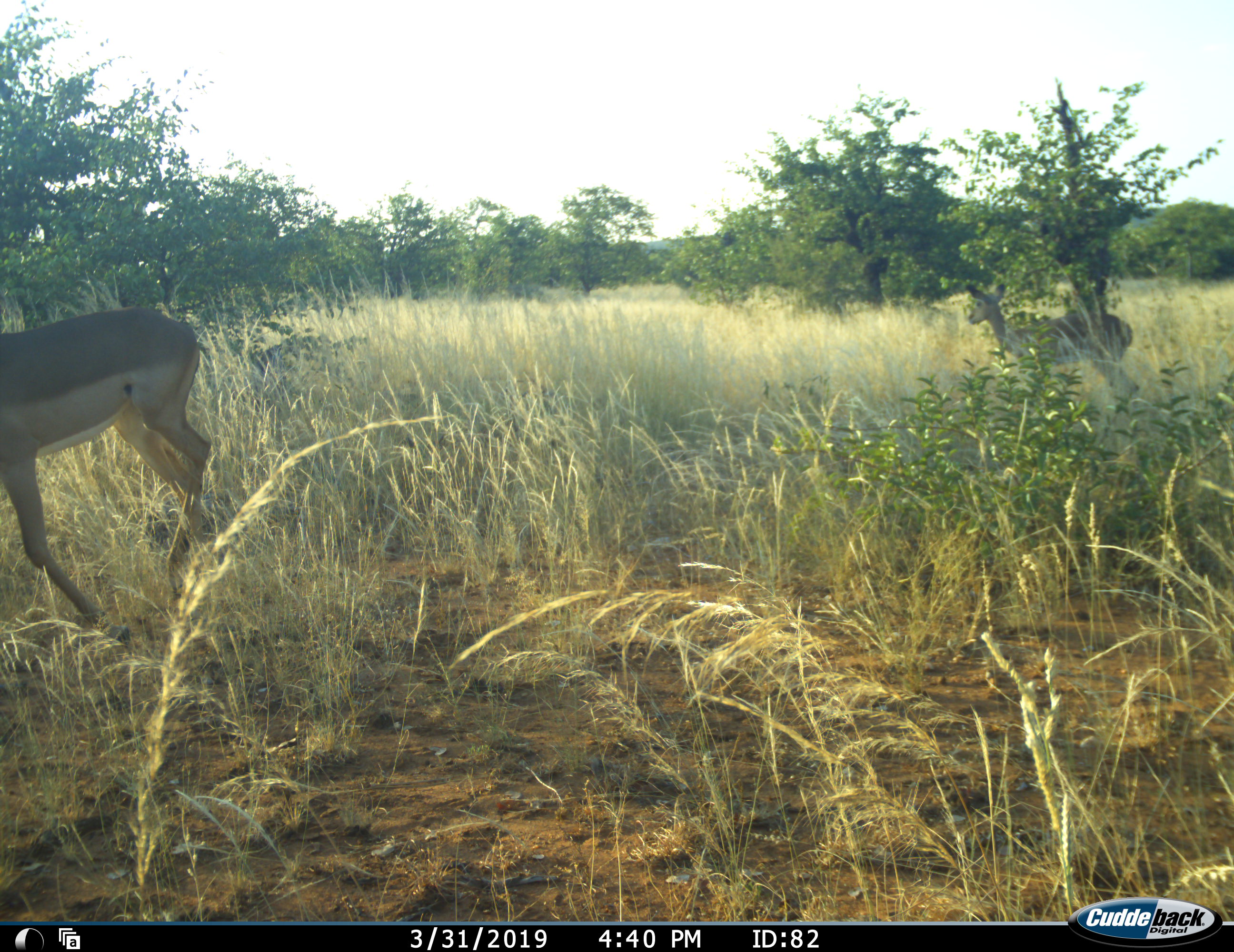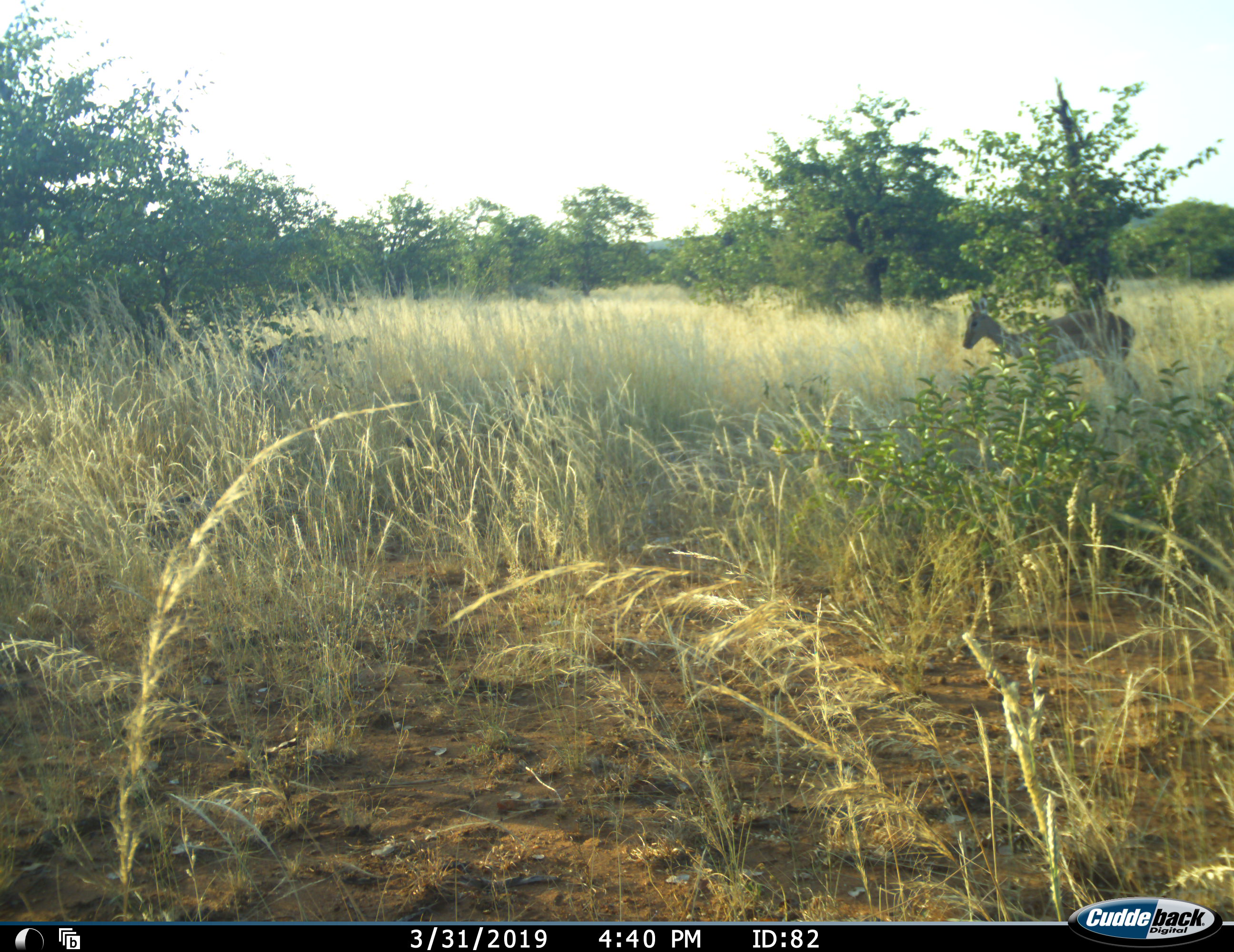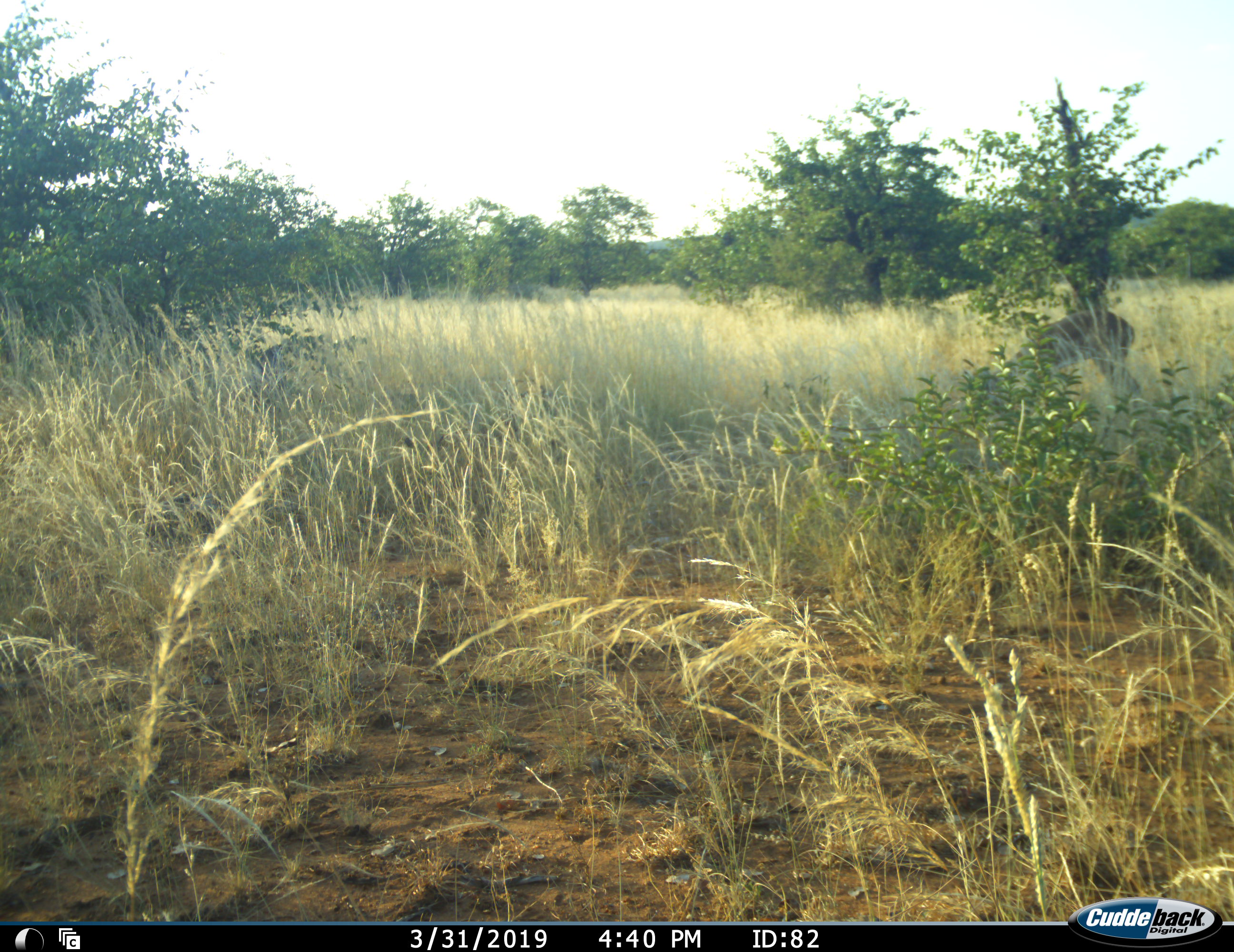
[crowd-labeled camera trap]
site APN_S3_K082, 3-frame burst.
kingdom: Animalia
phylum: Chordata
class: Mammalia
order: Artiodactyla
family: Bovidae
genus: Aepyceros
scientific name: Aepyceros melampus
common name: impala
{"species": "impala (Aepyceros melampus)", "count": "2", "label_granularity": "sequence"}